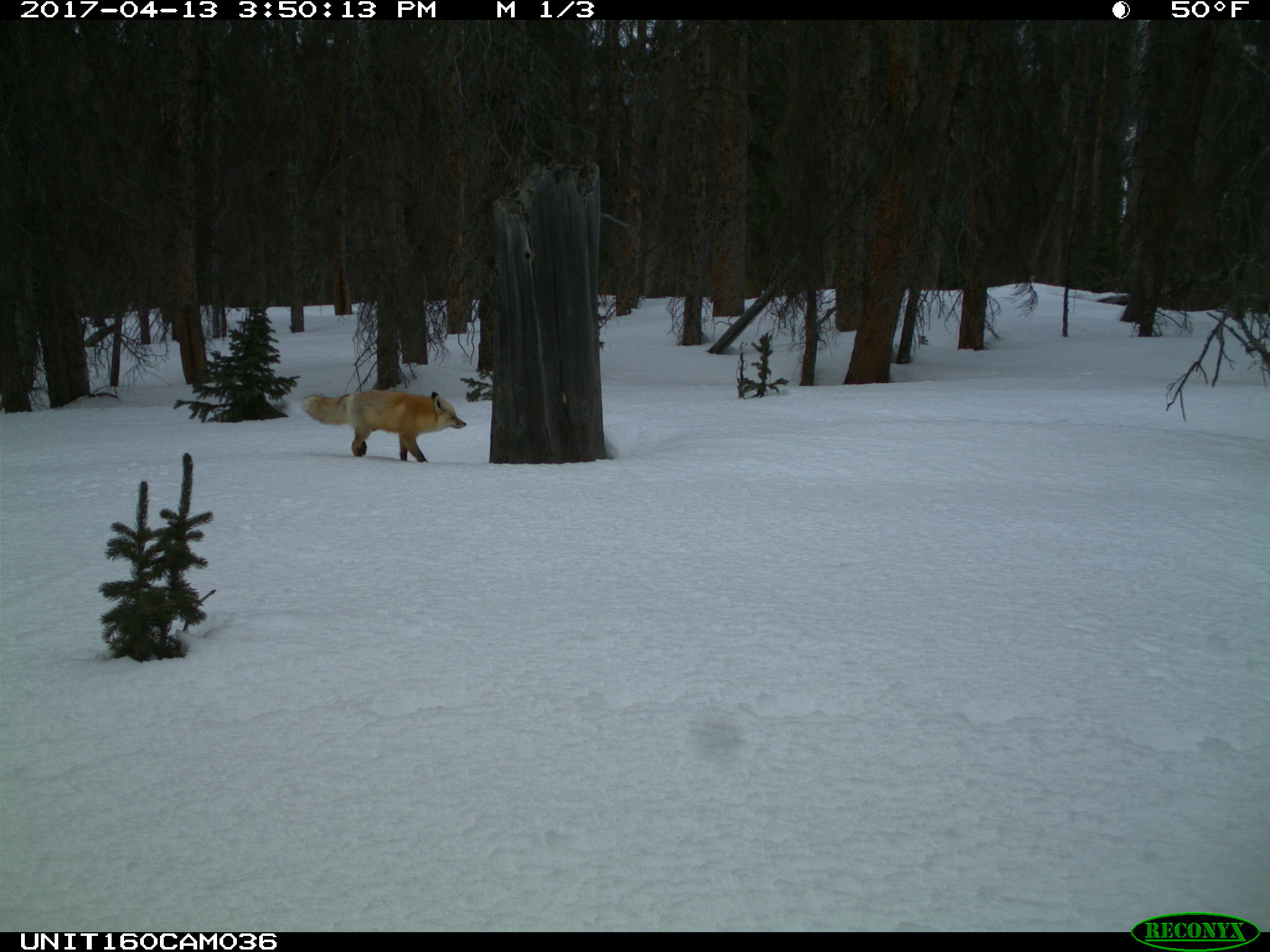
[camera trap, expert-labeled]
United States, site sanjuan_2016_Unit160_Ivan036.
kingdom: Animalia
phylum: Chordata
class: Mammalia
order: Carnivora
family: Canidae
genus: Vulpes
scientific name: Vulpes vulpes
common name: red fox